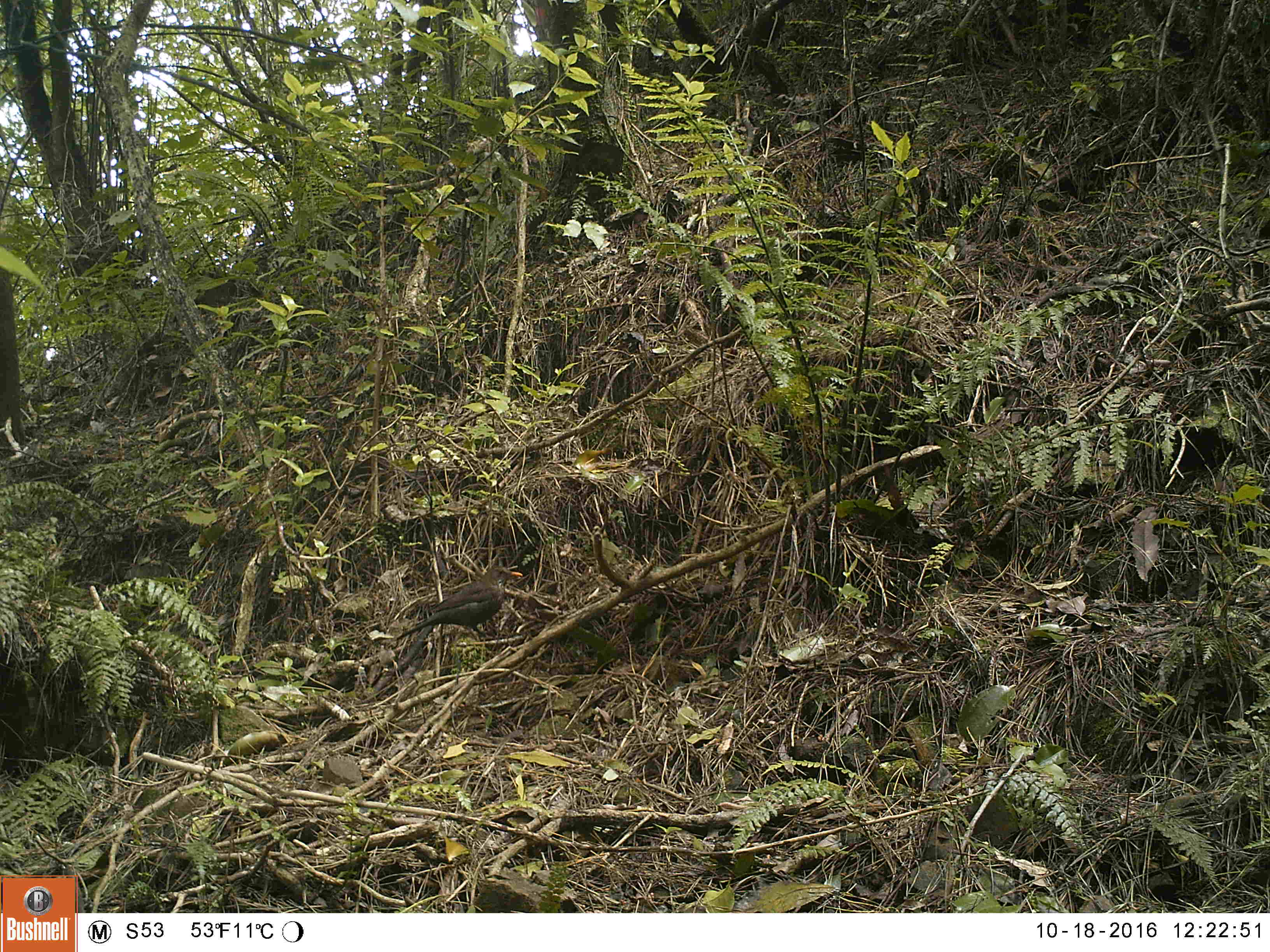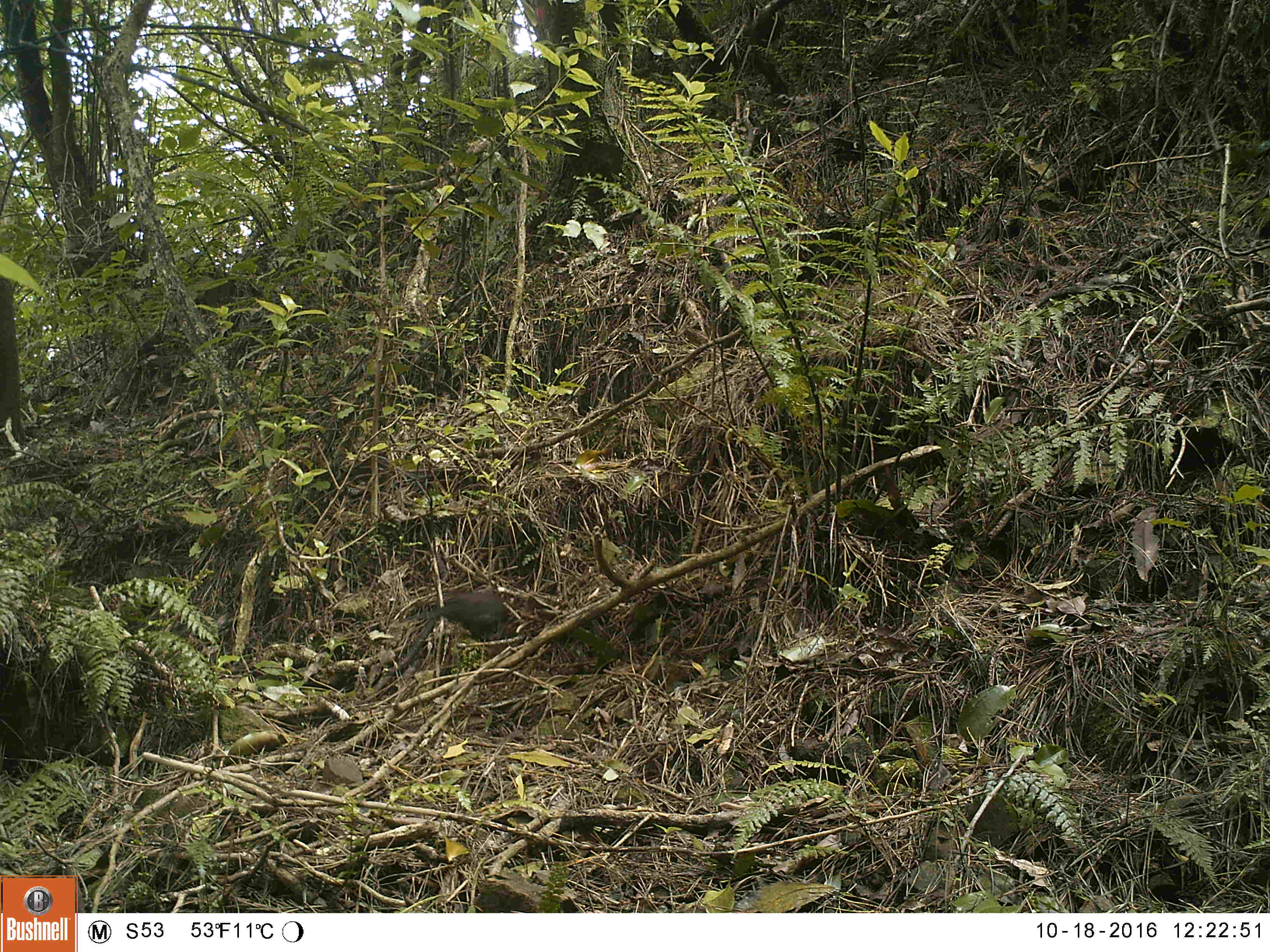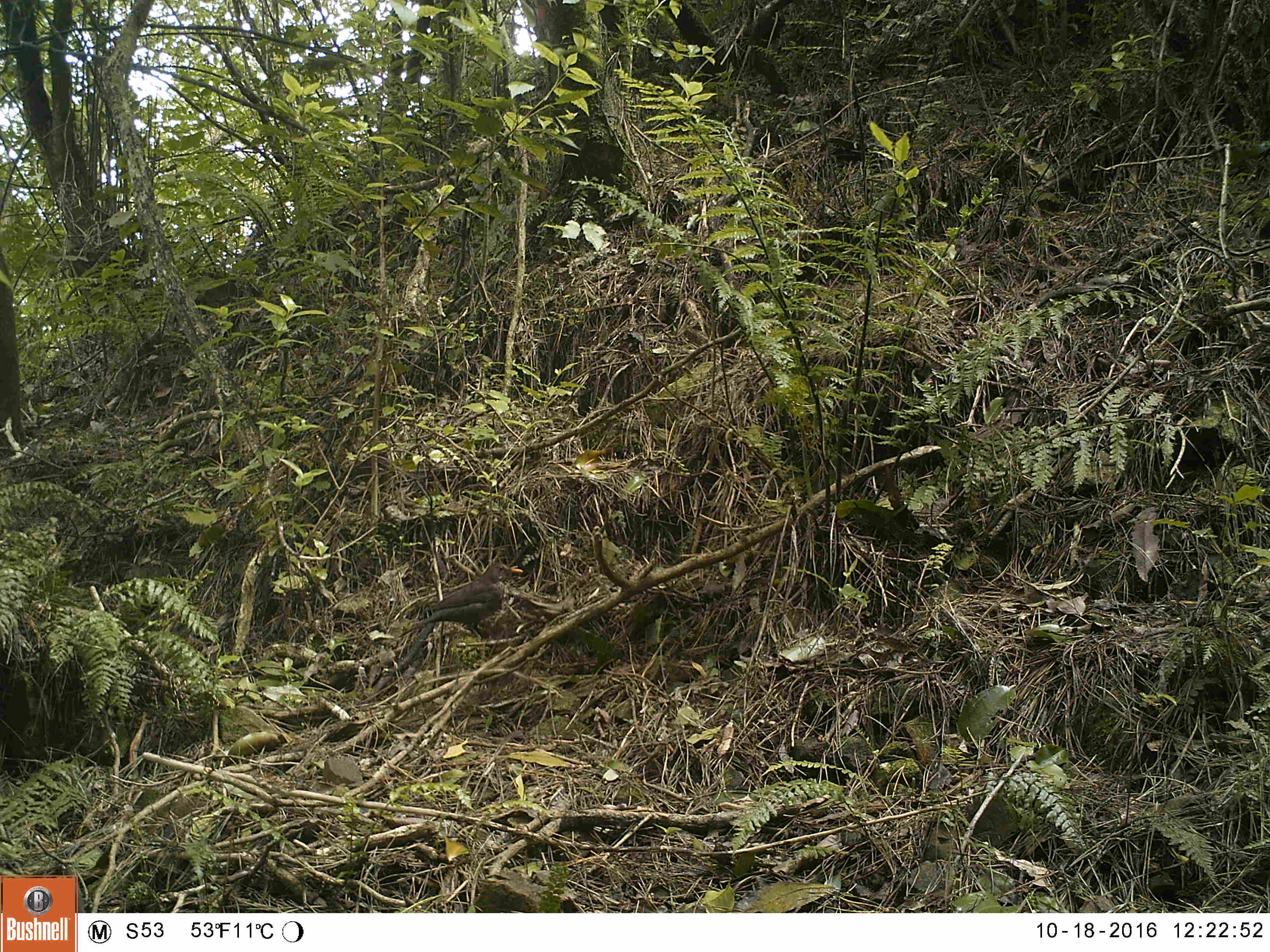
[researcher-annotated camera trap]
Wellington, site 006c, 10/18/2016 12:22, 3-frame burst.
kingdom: Animalia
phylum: Chordata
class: Aves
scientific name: Aves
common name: bird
Bird (Aves).